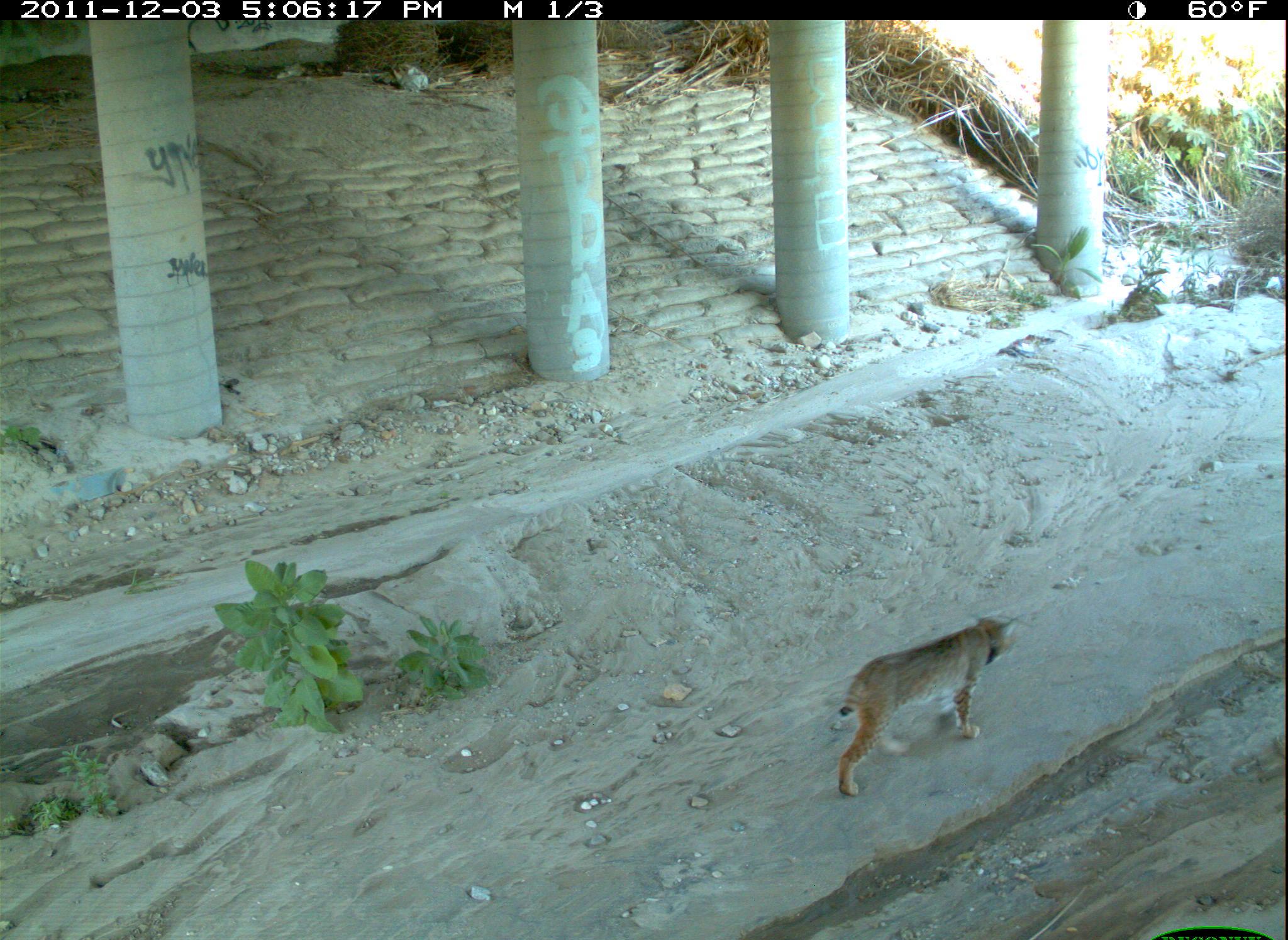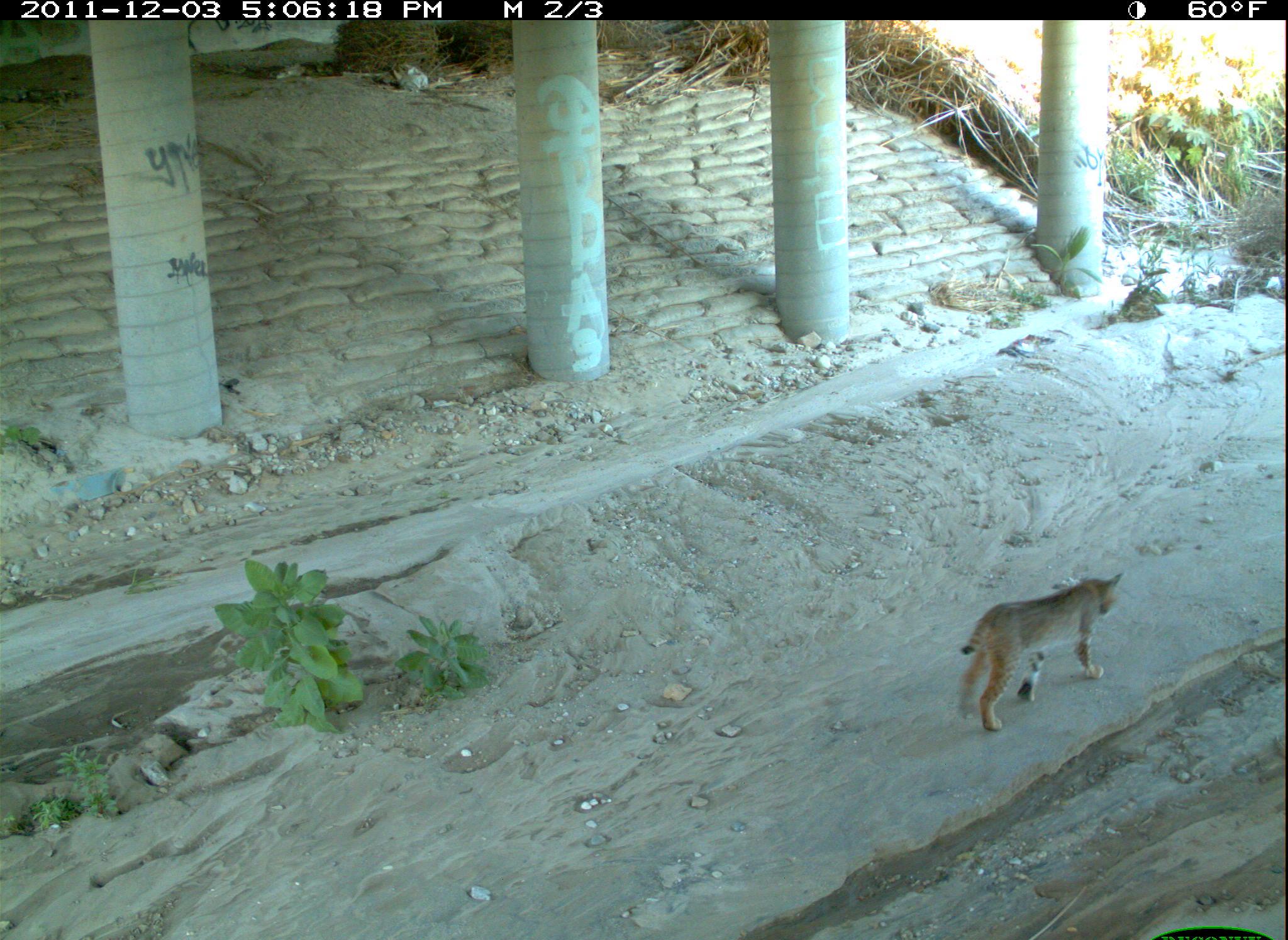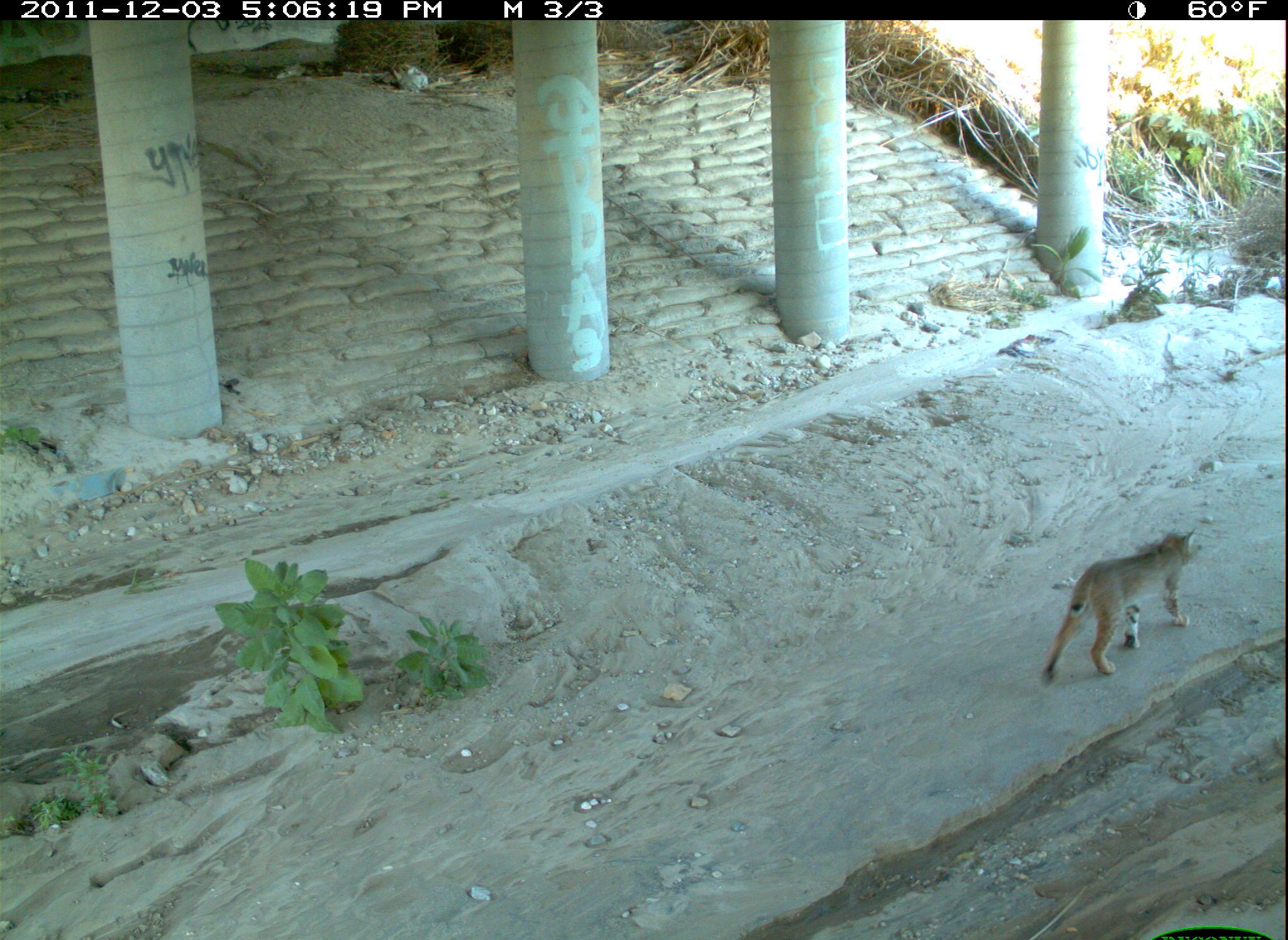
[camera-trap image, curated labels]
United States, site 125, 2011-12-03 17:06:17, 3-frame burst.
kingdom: Animalia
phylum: Chordata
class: Mammalia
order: Carnivora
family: Felidae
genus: Lynx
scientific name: Lynx rufus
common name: bobcat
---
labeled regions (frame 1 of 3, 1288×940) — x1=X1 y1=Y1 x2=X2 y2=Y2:
bobcat: x1=828 y1=605 x2=1022 y2=801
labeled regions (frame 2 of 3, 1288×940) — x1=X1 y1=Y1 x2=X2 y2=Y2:
bobcat: x1=951 y1=565 x2=1130 y2=738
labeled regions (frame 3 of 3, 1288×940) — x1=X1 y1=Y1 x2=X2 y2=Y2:
bobcat: x1=1033 y1=519 x2=1206 y2=692